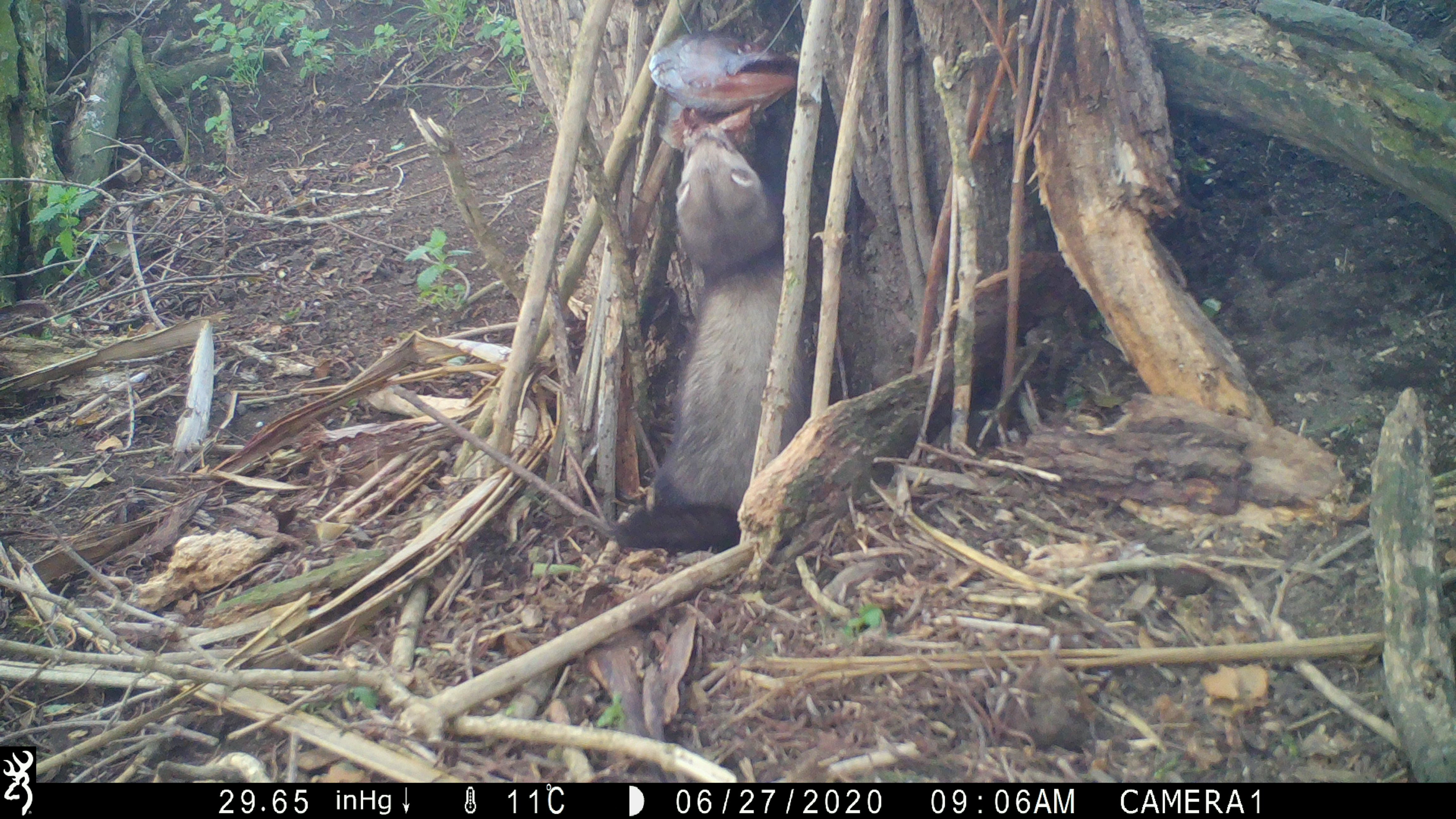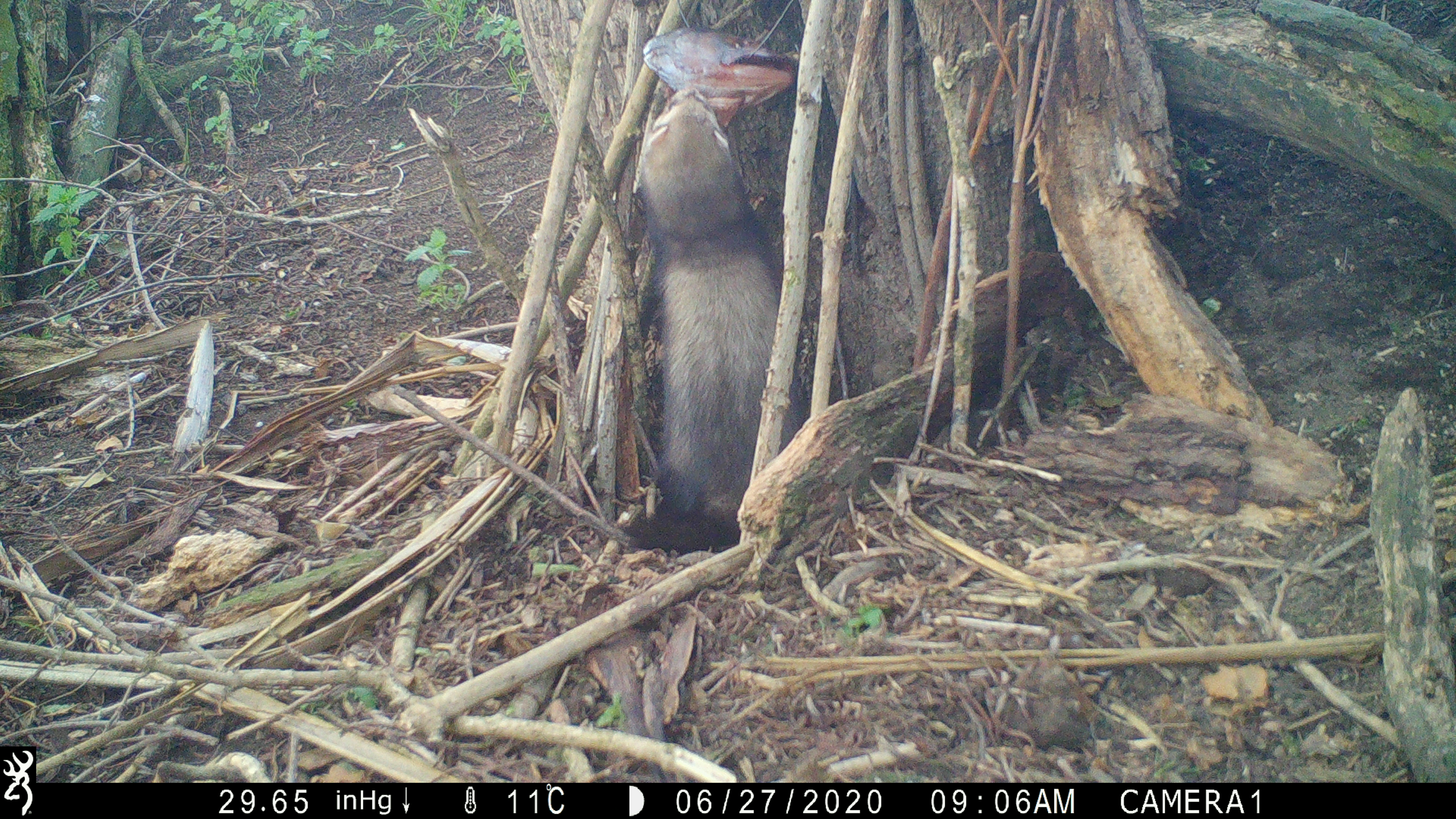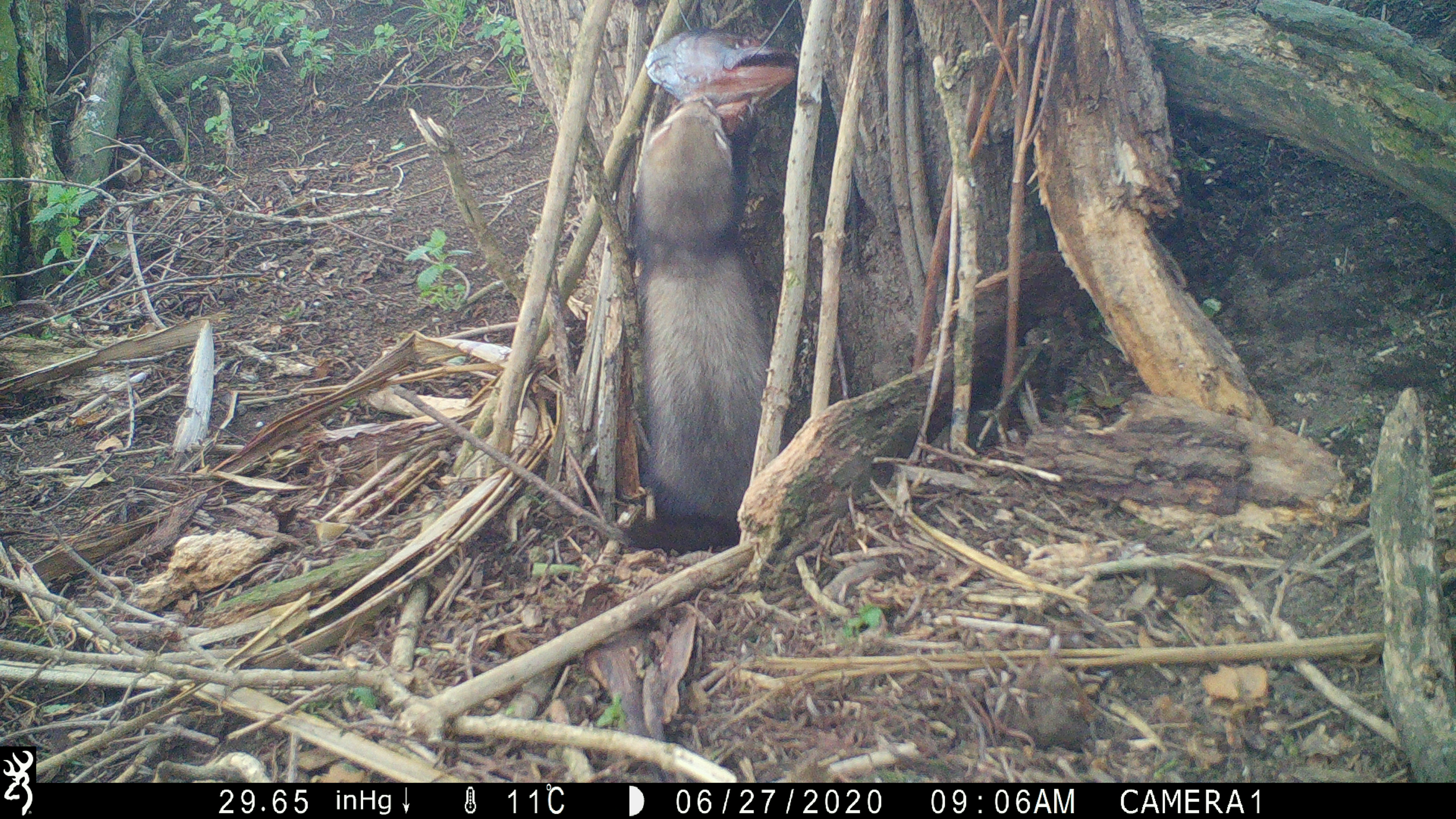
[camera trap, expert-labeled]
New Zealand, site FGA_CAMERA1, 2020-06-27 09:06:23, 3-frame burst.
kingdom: Animalia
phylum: Chordata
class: Mammalia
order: Carnivora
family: Mustelidae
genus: Mustela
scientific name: Mustela furo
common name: ferret